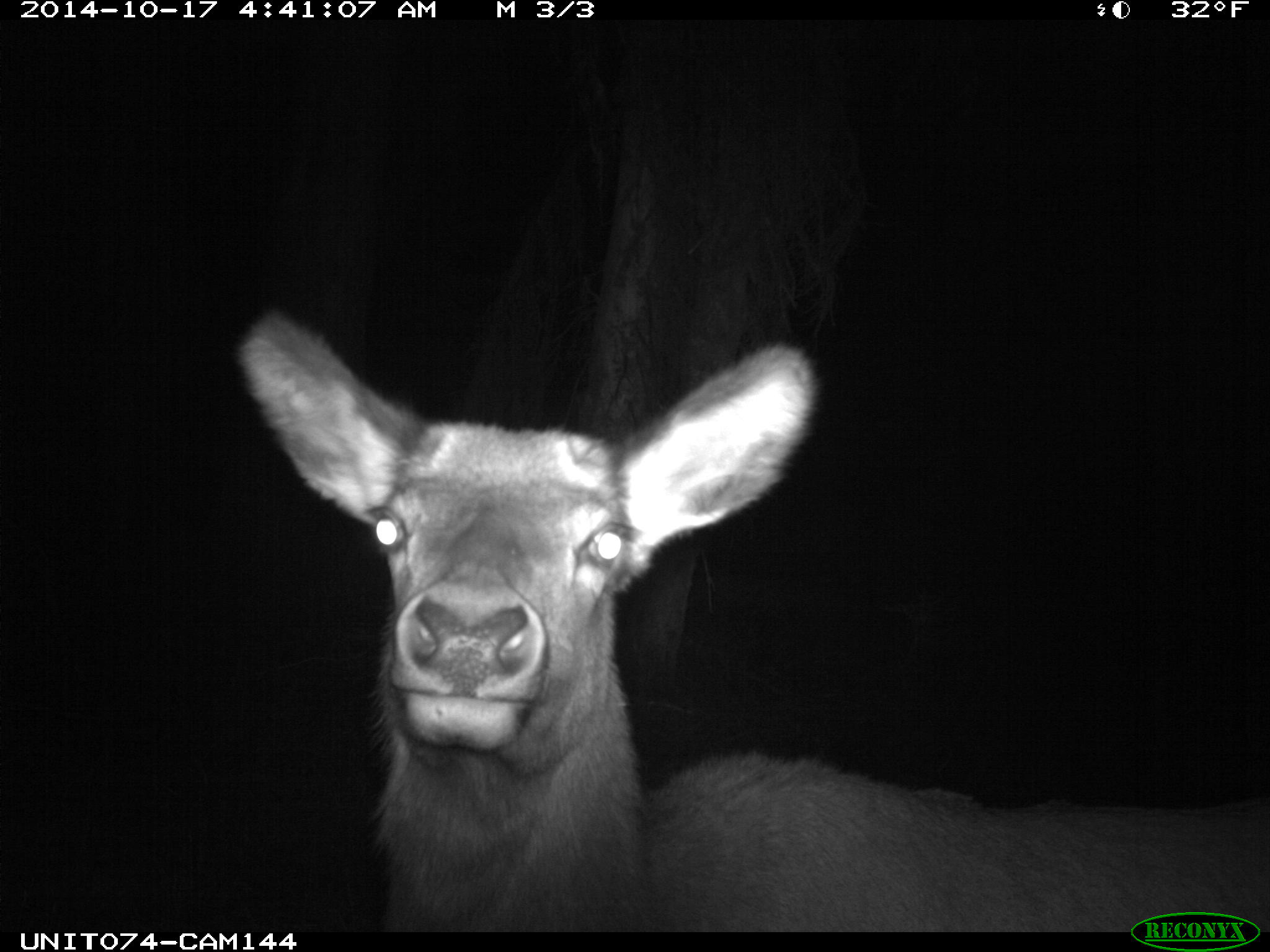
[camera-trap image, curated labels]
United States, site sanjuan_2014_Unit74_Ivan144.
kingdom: Animalia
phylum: Chordata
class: Mammalia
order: Artiodactyla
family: Cervidae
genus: Cervus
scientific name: Cervus elaphus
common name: red deer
Cervus elaphus (red deer).